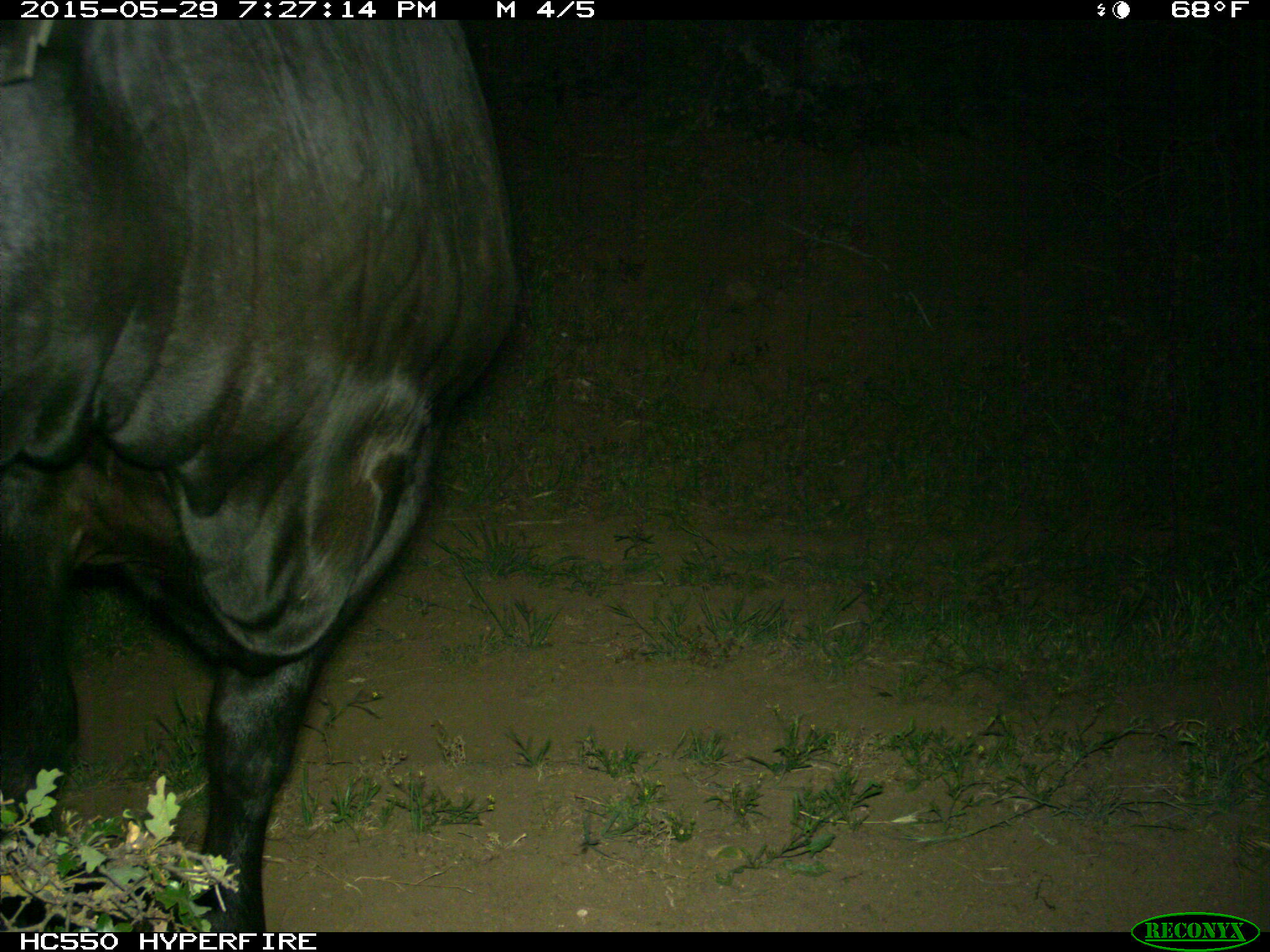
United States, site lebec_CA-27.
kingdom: Animalia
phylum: Chordata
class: Mammalia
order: Artiodactyla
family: Bovidae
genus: Bos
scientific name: Bos taurus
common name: domestic cow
Bos taurus (domestic cow).